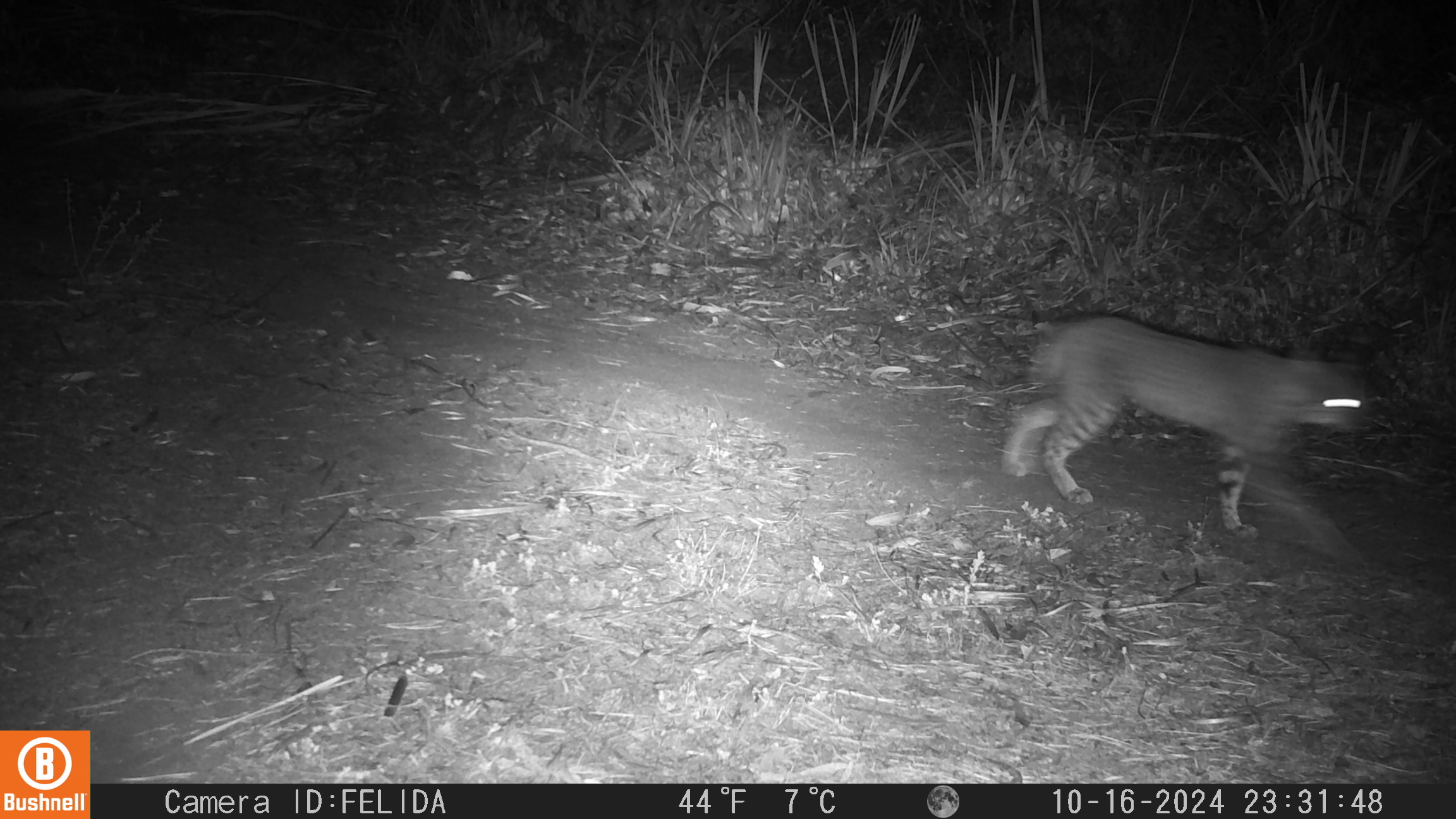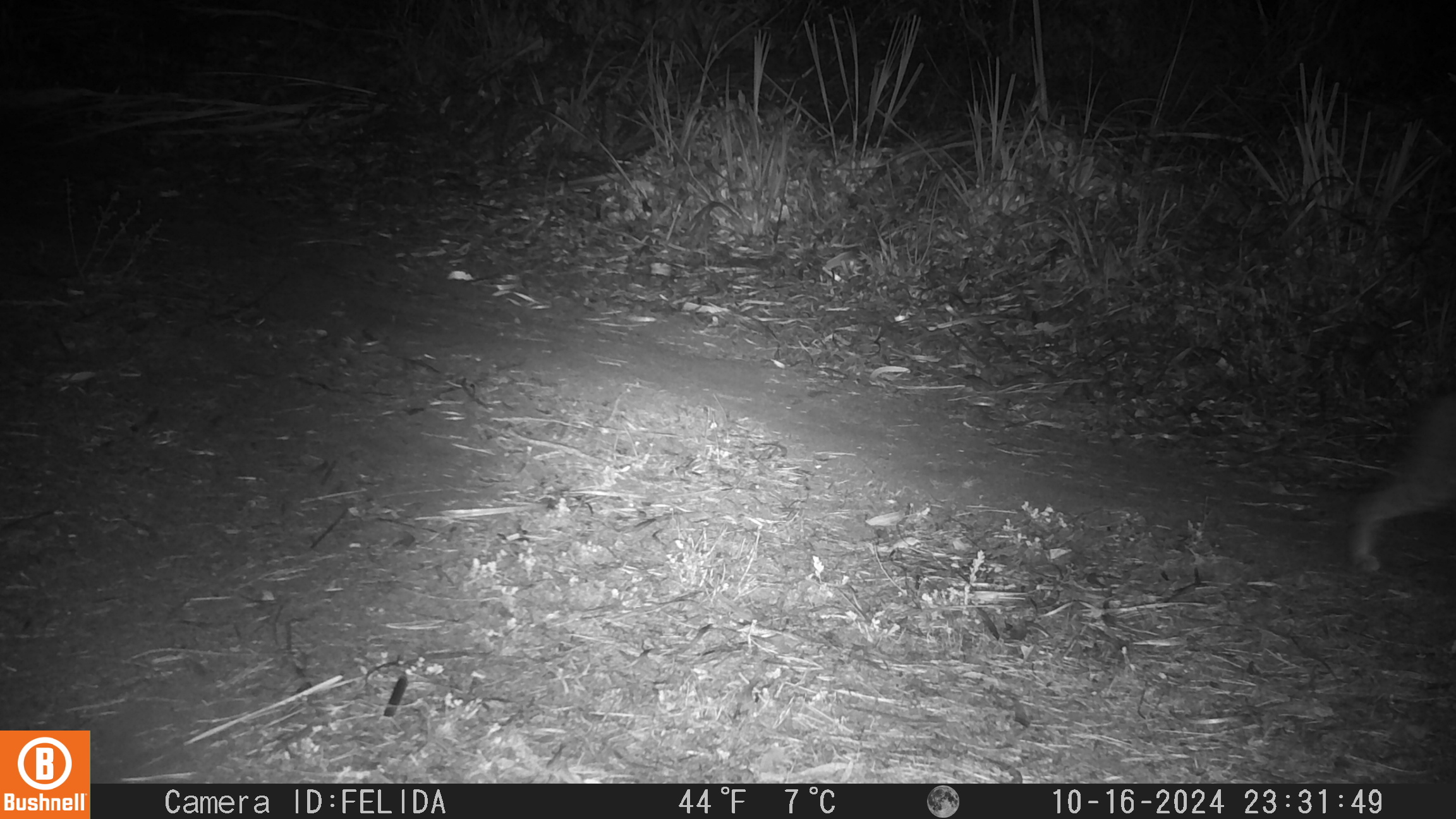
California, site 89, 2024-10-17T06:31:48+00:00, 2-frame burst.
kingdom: Animalia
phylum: Chordata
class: Mammalia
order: Carnivora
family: Felidae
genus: Lynx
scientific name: Lynx rufus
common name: bobcat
Bobcat (Lynx rufus).